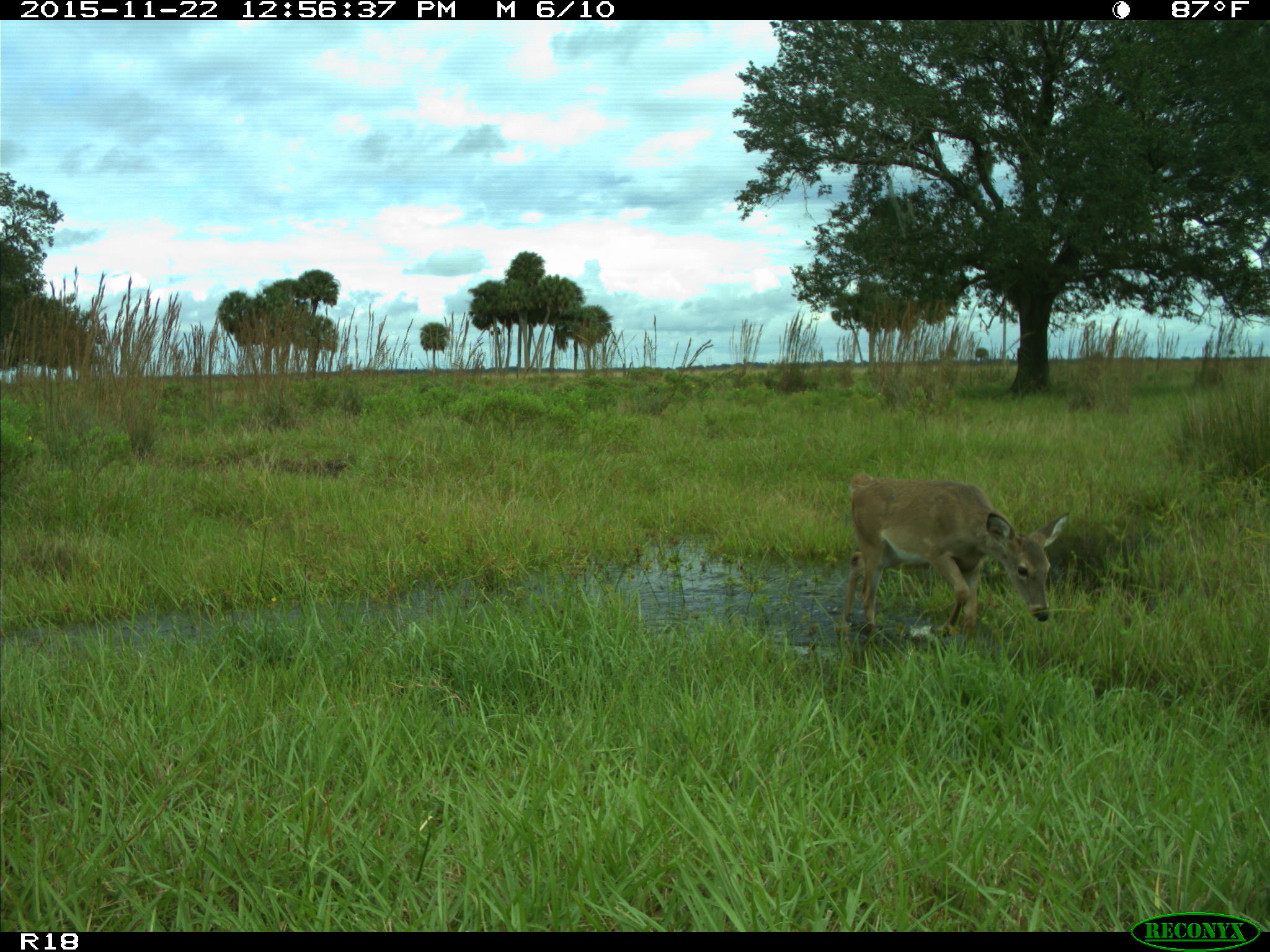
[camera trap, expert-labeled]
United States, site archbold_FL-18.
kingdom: Animalia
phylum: Chordata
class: Mammalia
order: Artiodactyla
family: Cervidae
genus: Odocoileus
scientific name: Odocoileus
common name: deer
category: unidentified deer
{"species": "unidentified deer (deer) (Odocoileus)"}